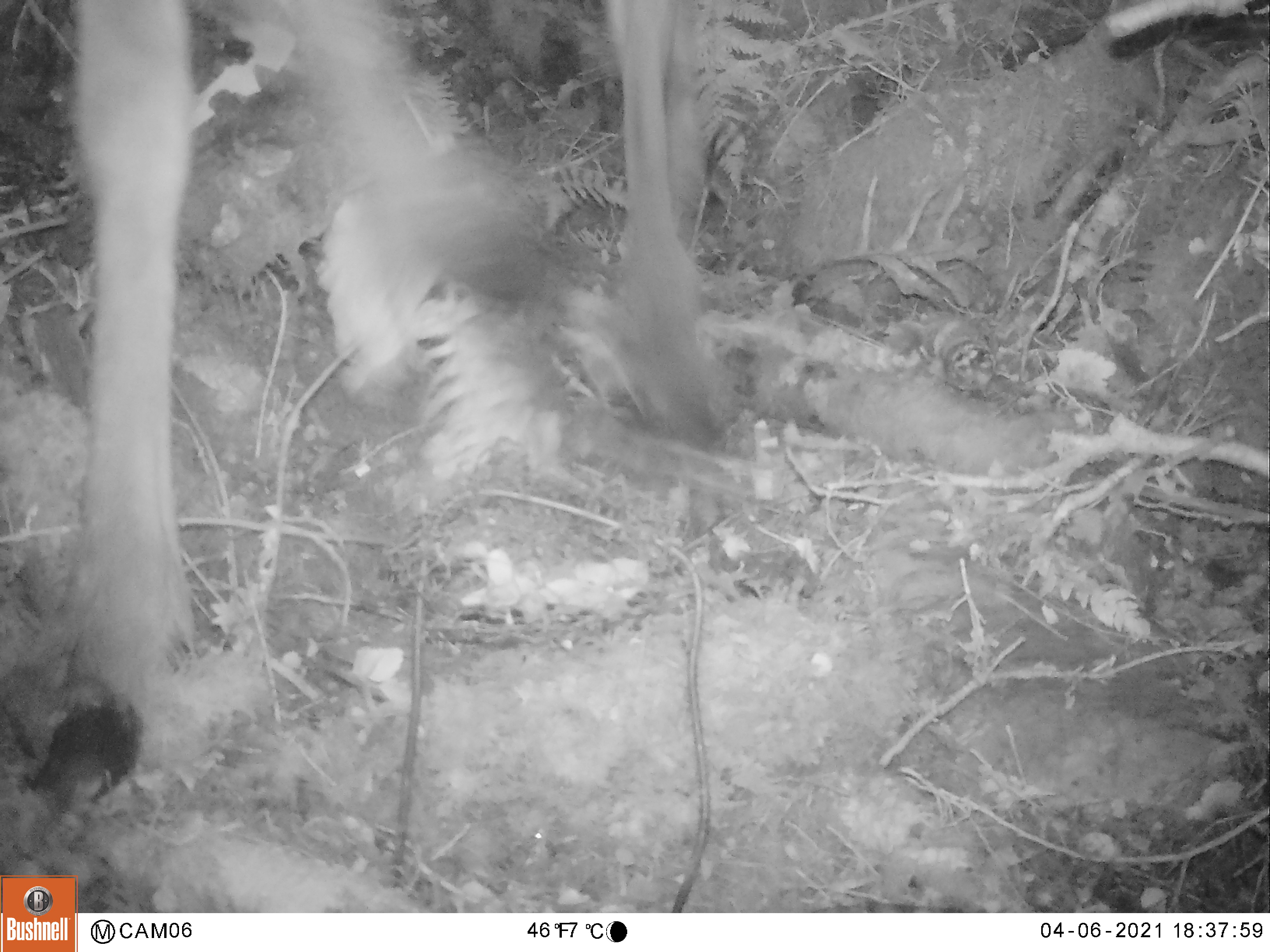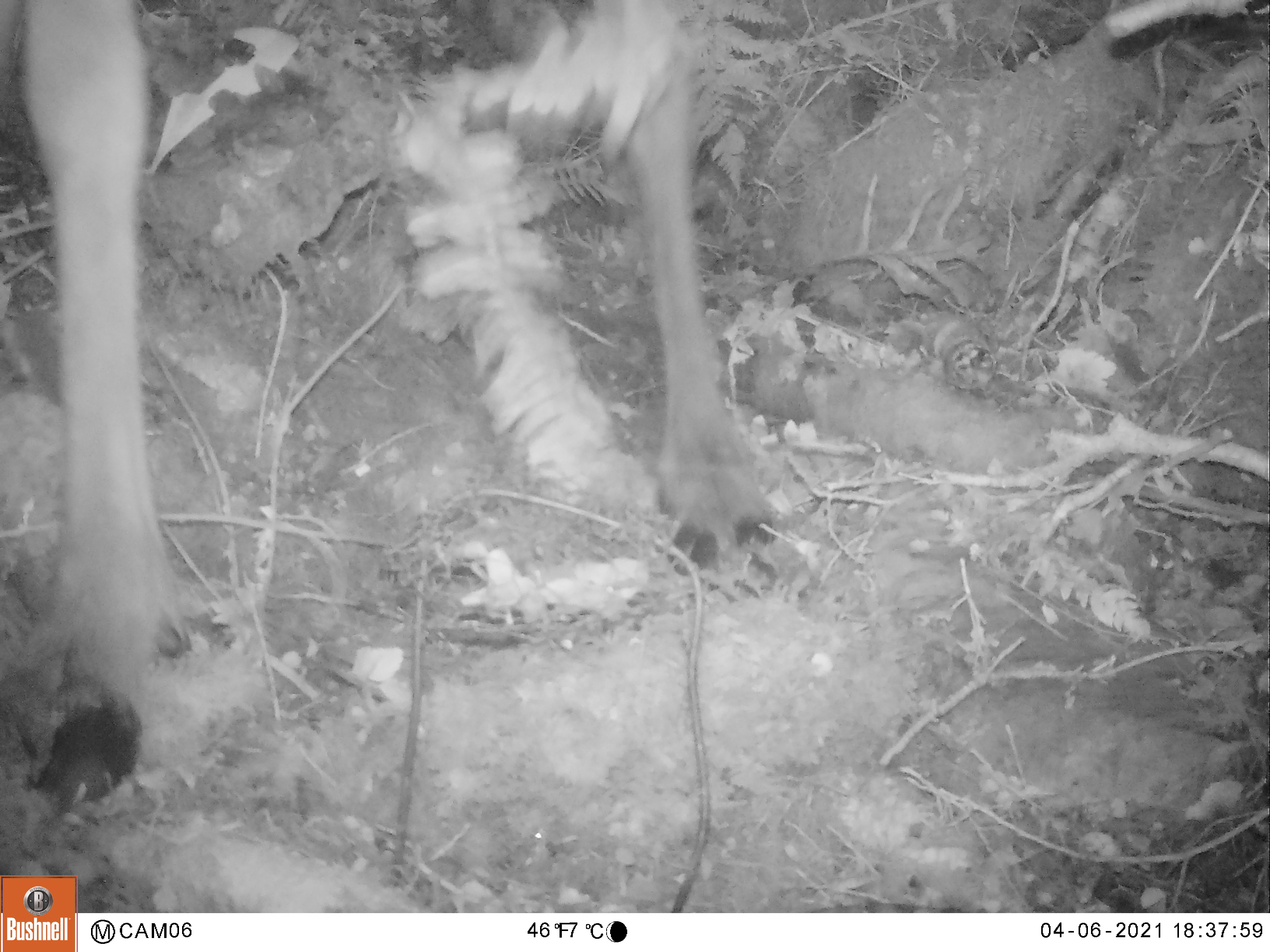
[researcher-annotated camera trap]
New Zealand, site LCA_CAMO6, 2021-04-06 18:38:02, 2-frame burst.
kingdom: Animalia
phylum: Chordata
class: Mammalia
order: Artiodactyla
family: Cervidae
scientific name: Cervidae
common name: deer